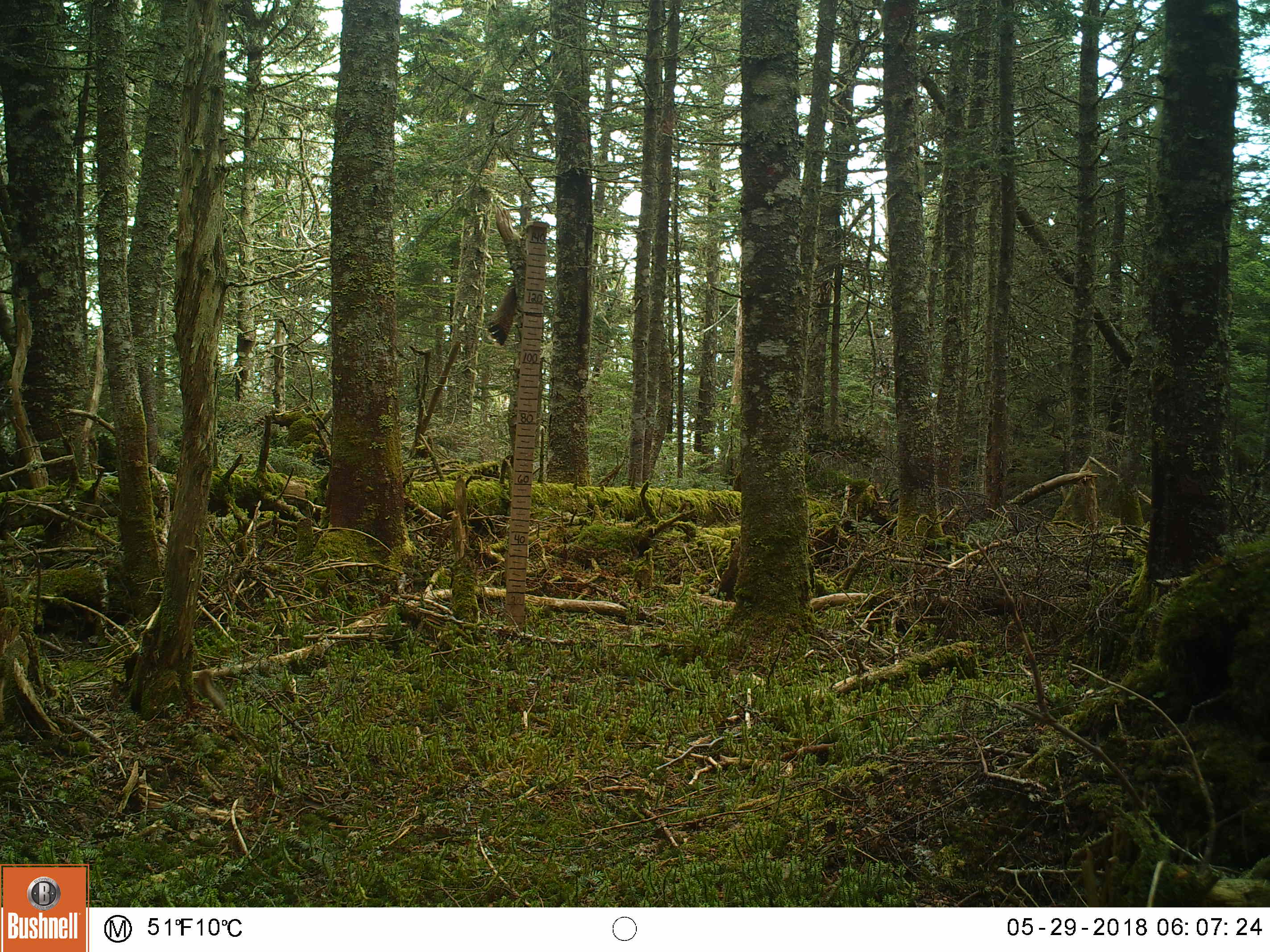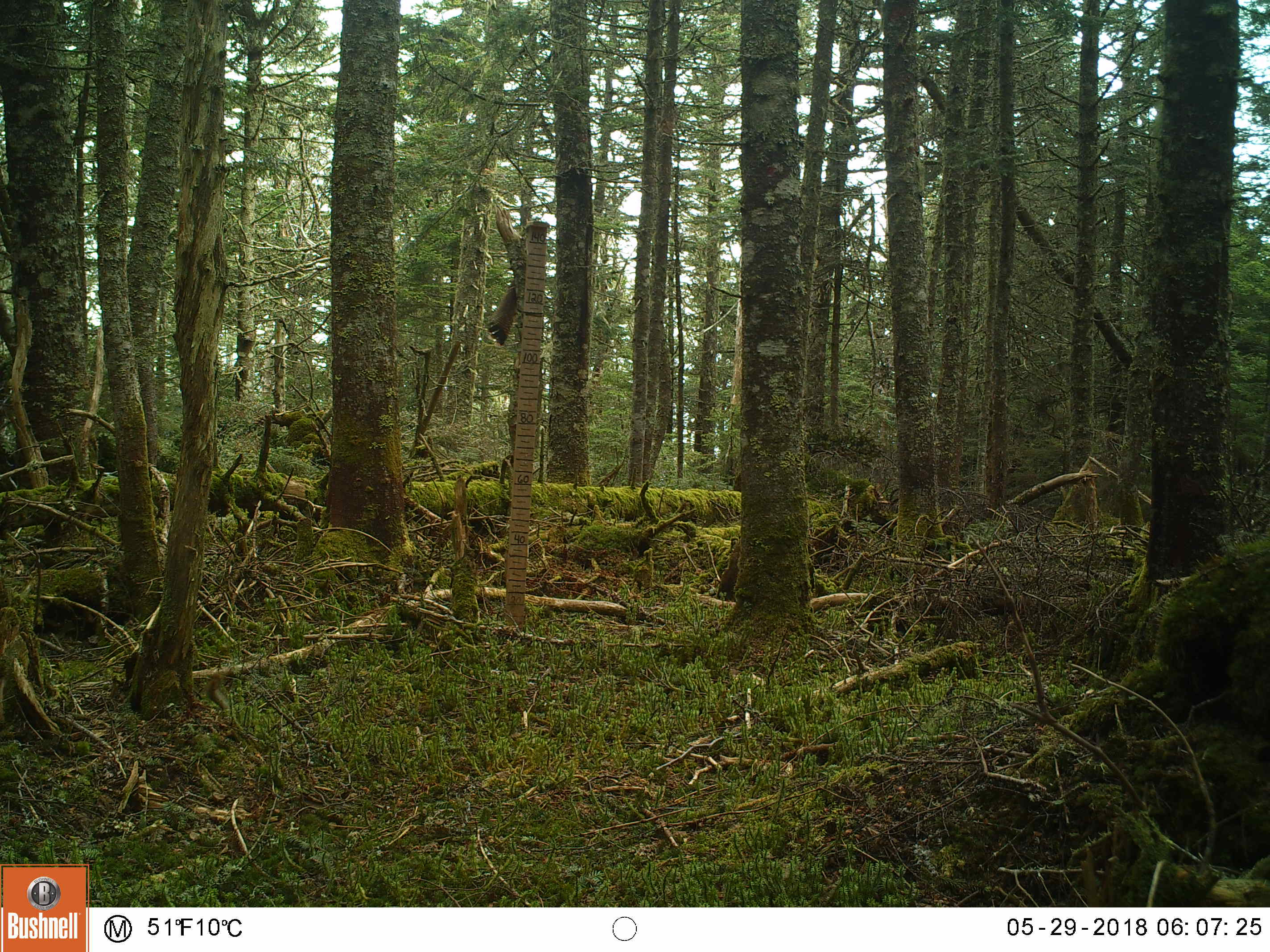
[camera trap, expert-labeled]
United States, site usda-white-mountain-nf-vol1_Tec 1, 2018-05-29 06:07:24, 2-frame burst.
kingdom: Animalia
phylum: Chordata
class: Mammalia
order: Rodentia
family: Sciuridae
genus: Tamiasciurus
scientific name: Tamiasciurus hudsonicus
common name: red squirrel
Red squirrel (Tamiasciurus hudsonicus).